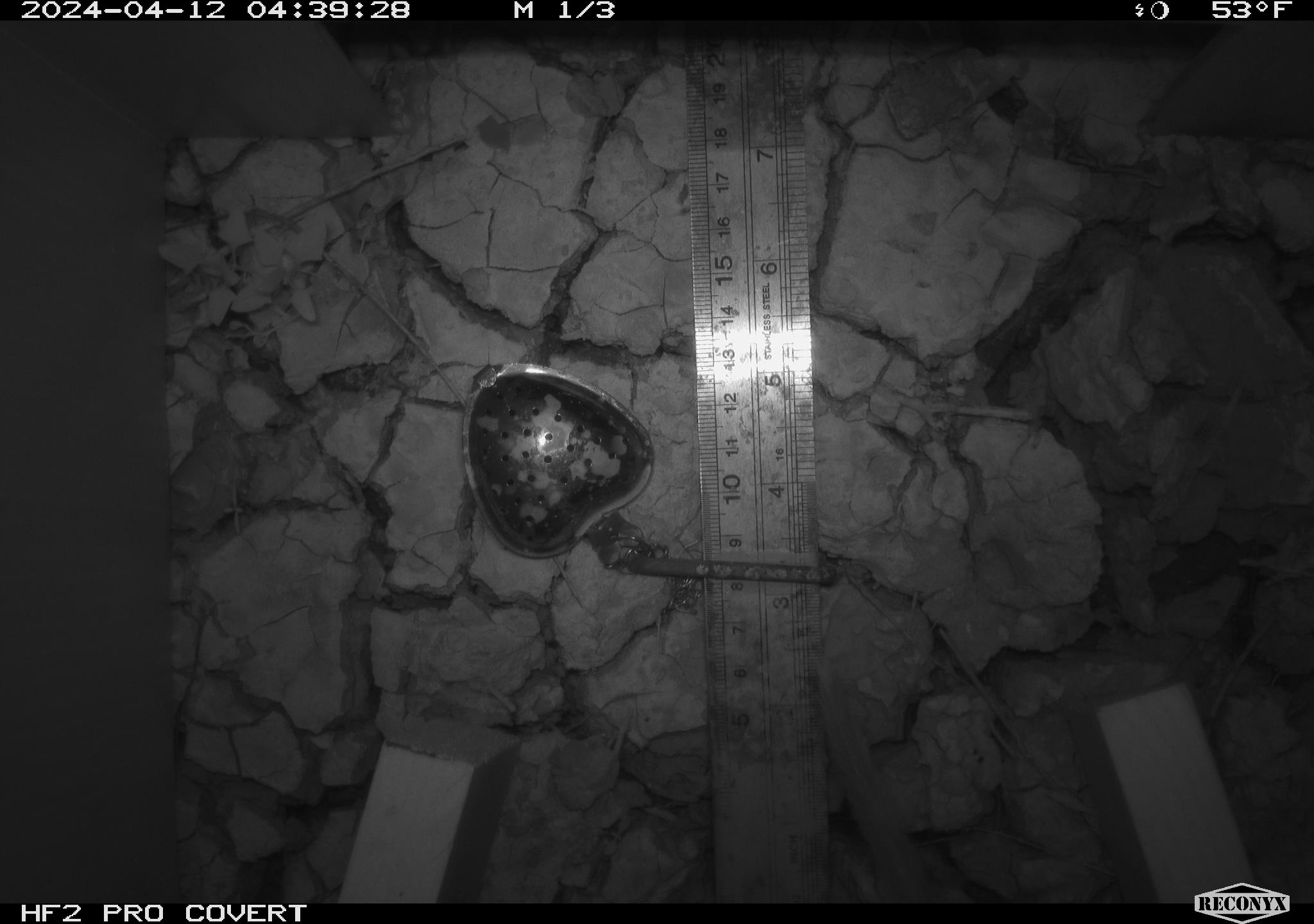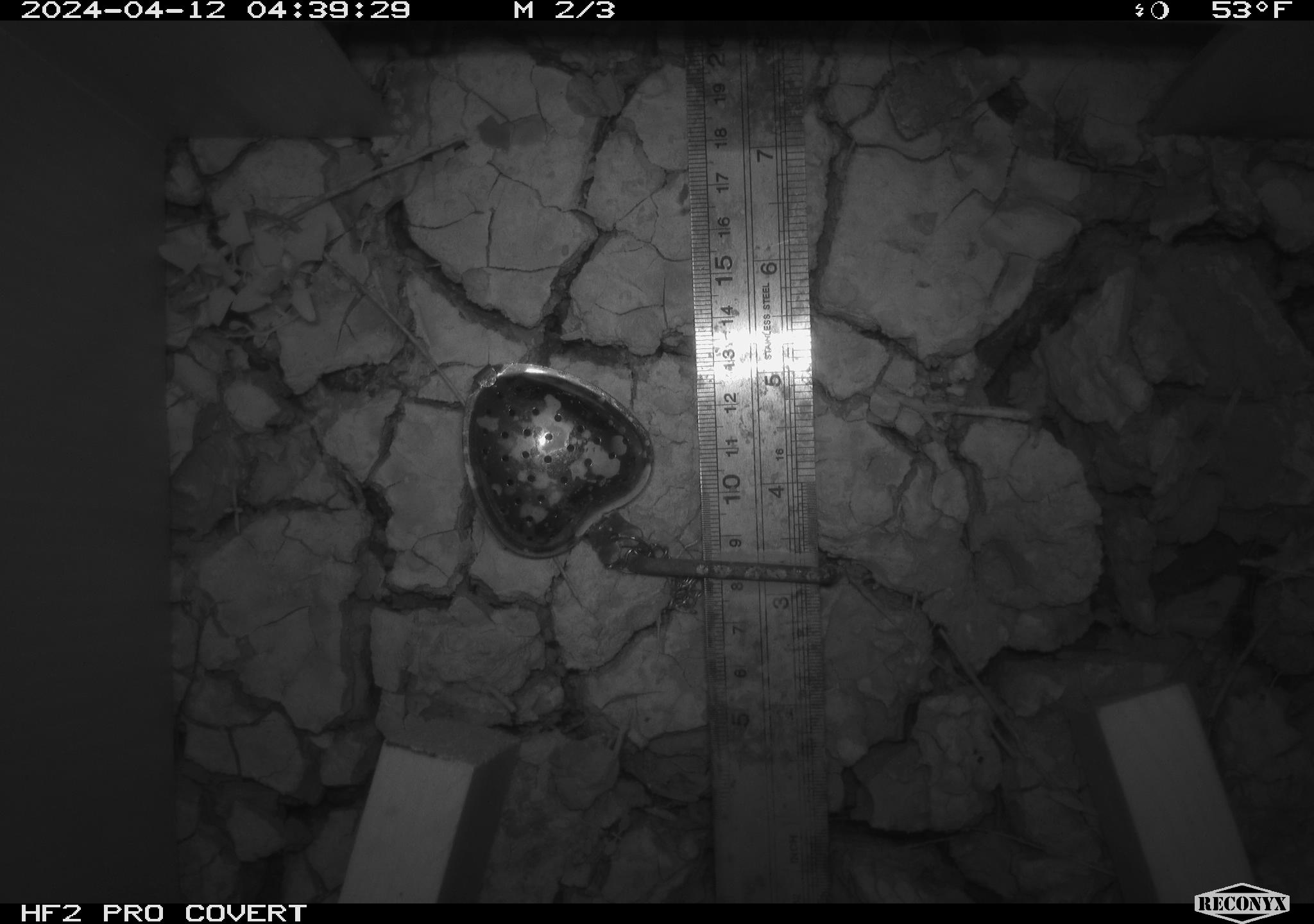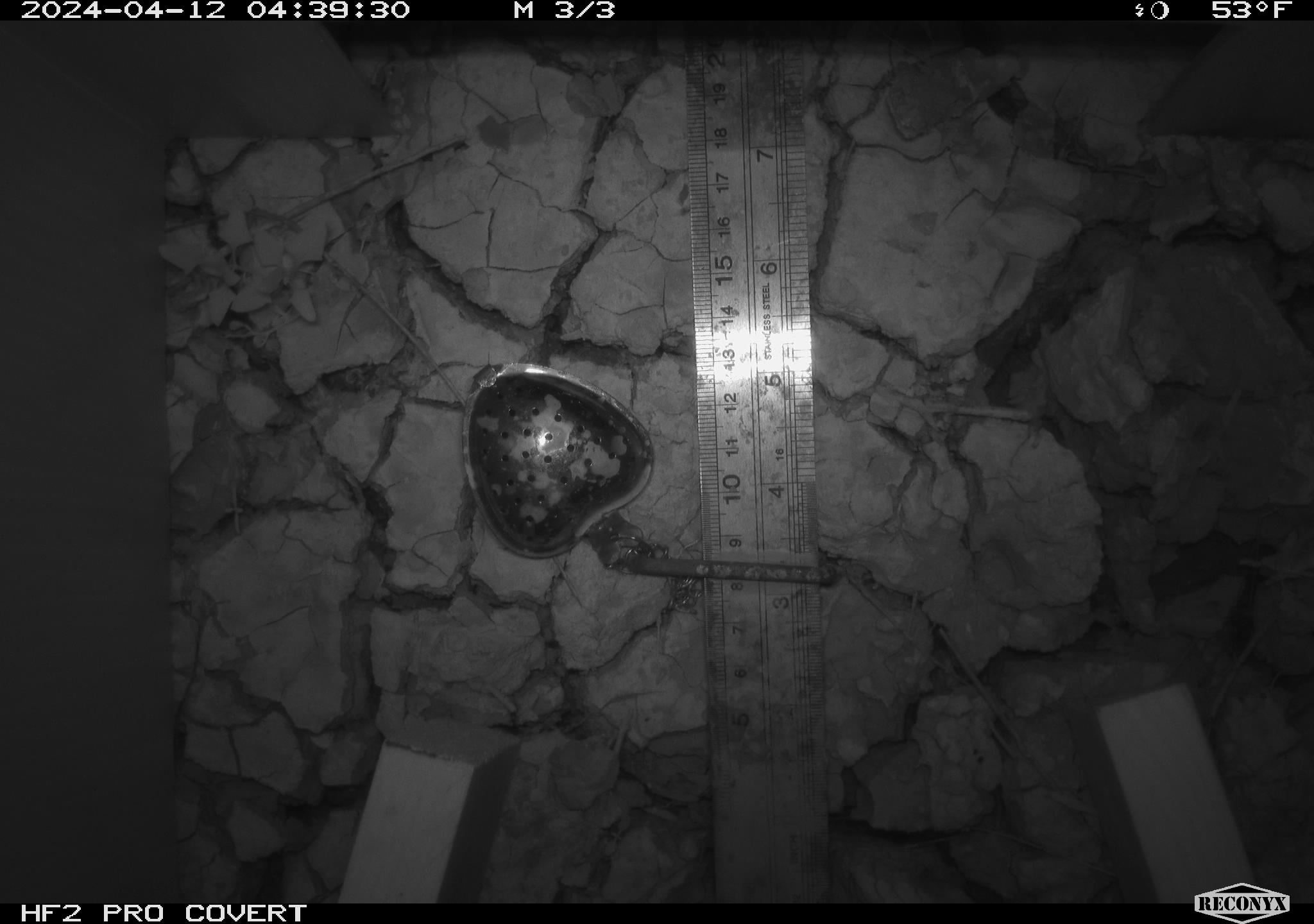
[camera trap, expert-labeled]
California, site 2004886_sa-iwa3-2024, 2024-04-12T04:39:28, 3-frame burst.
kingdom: Animalia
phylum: Chordata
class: Mammalia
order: Rodentia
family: Cricetidae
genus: Neotoma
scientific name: Neotoma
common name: pack rat or woodrat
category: neotoma species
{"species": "neotoma species (pack rat or woodrat) (Neotoma)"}